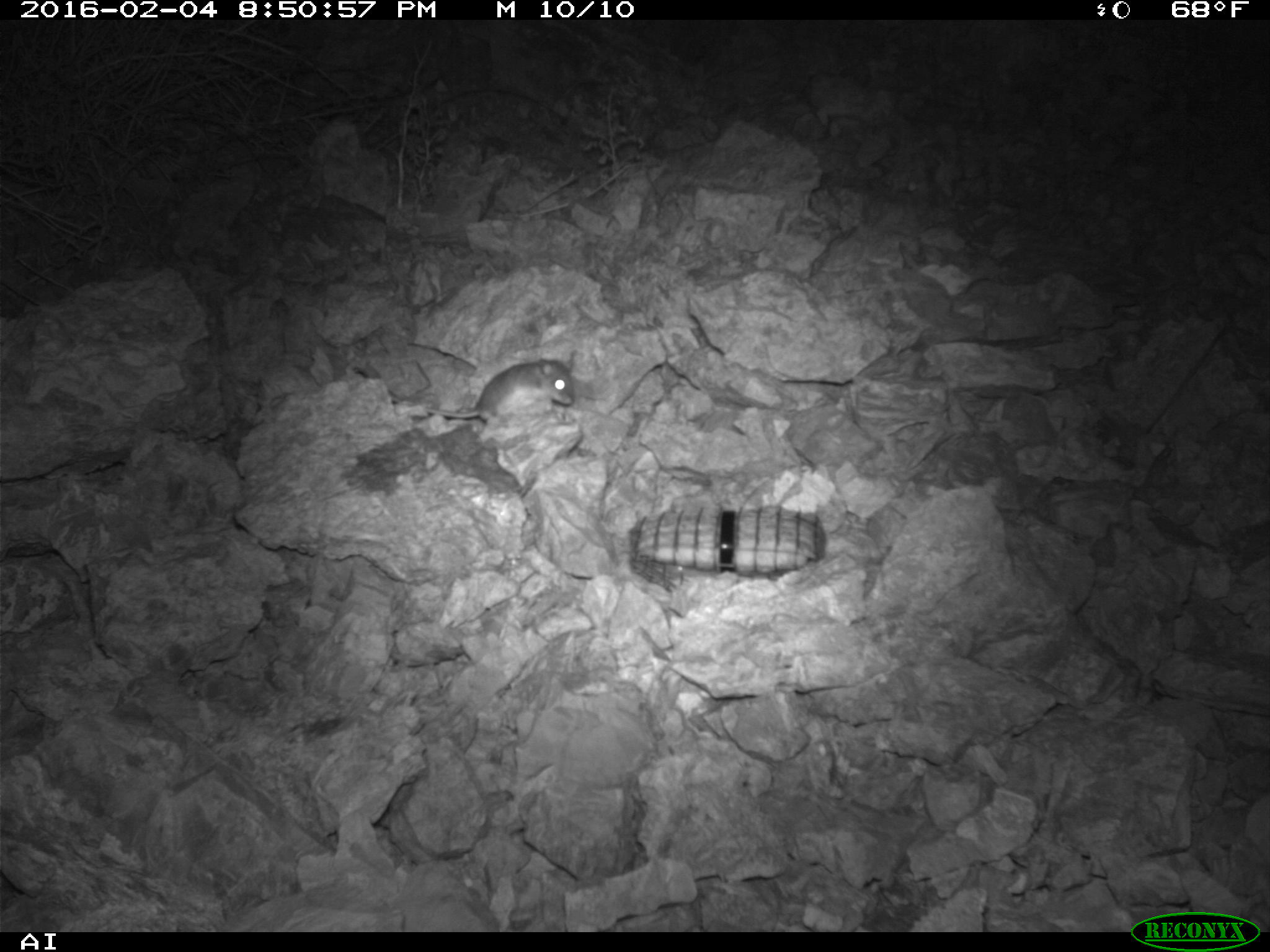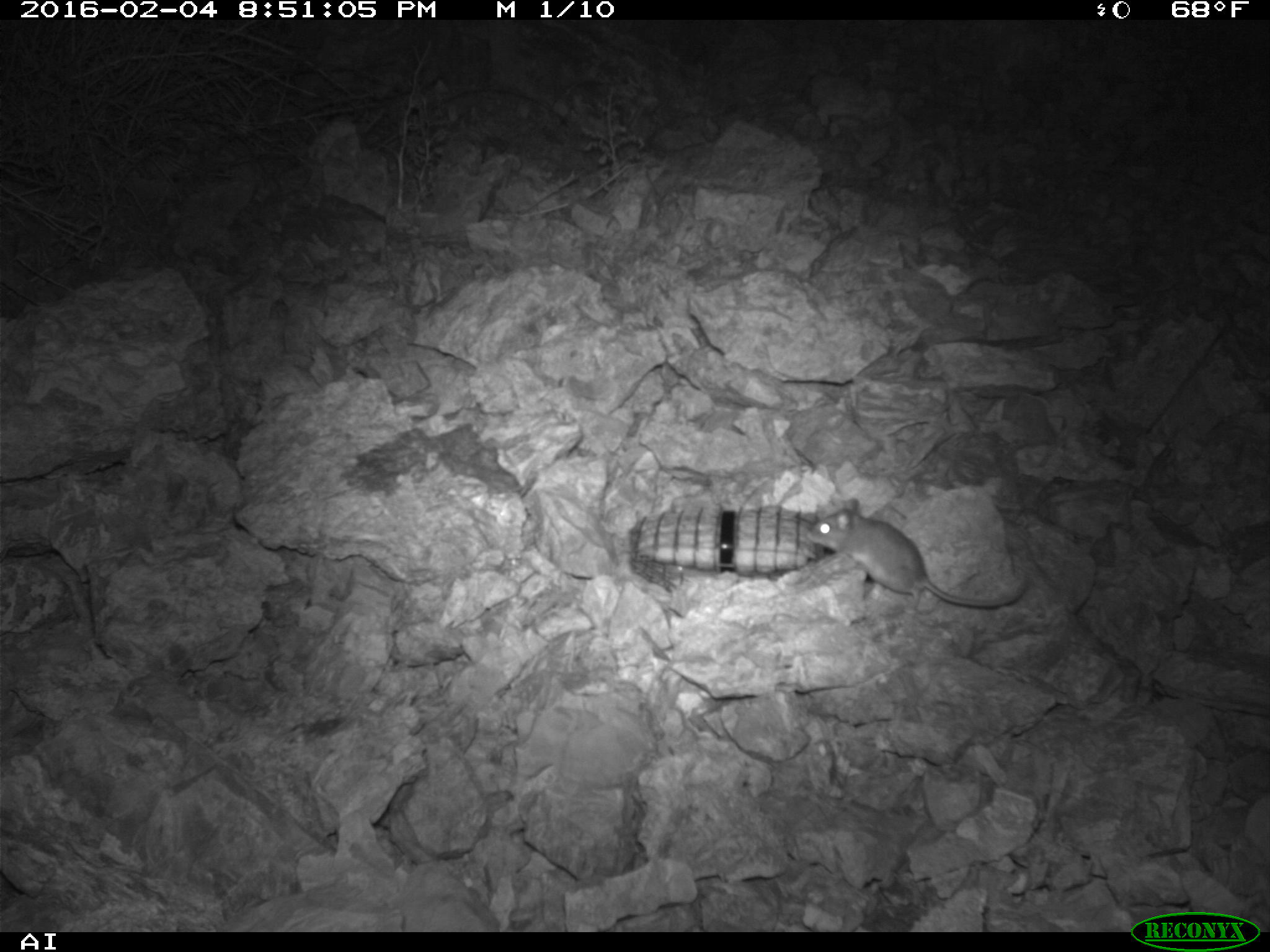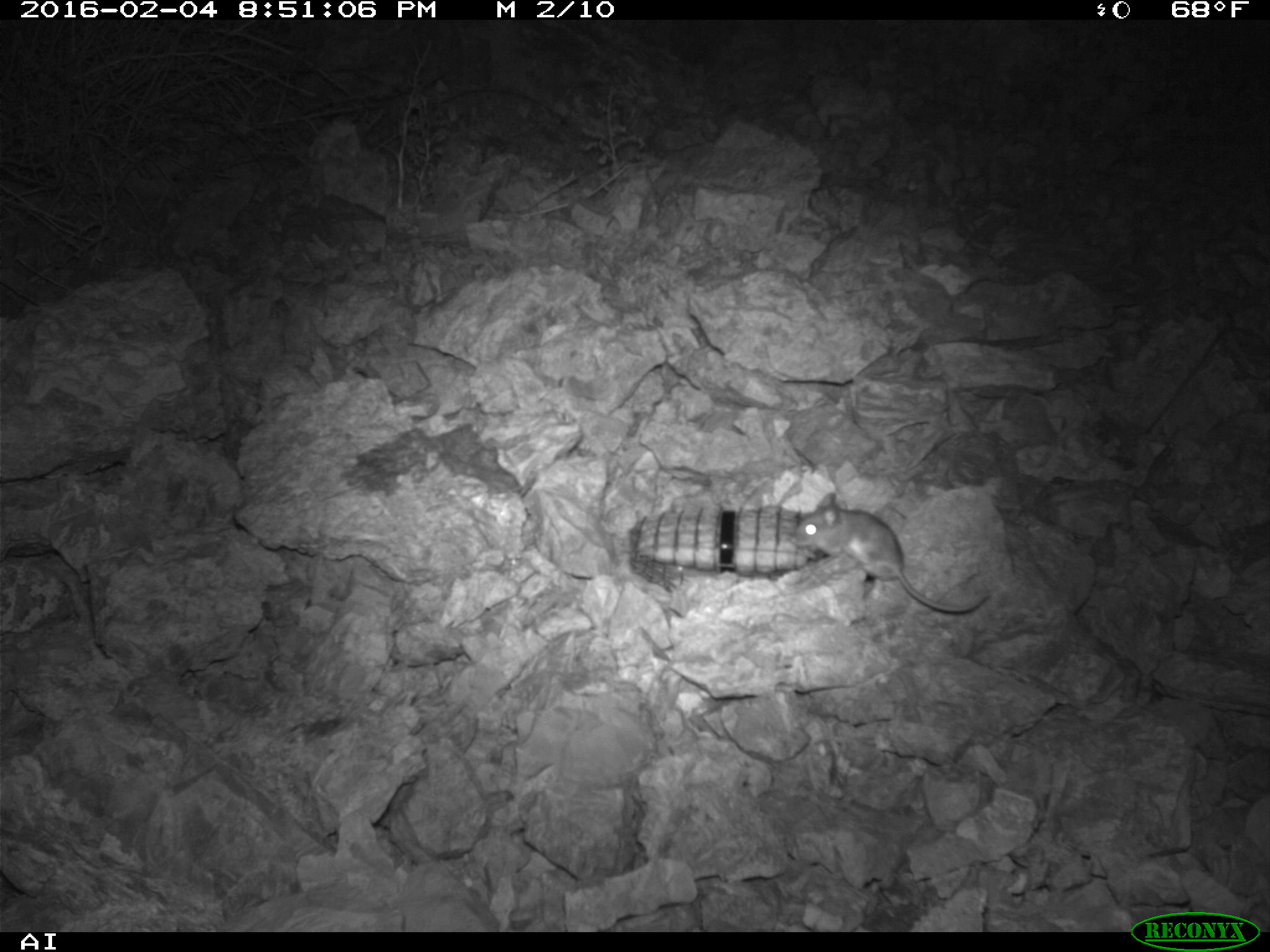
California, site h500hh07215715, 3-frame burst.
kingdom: Animalia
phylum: Chordata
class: Mammalia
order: Rodentia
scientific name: Rodentia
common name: rodent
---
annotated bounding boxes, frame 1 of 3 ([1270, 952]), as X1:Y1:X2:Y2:
rodent: 352:357:575:423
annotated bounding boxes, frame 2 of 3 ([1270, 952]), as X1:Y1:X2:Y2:
rodent: 807:498:1028:607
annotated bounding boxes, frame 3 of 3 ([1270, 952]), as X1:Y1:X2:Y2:
rodent: 791:492:990:612